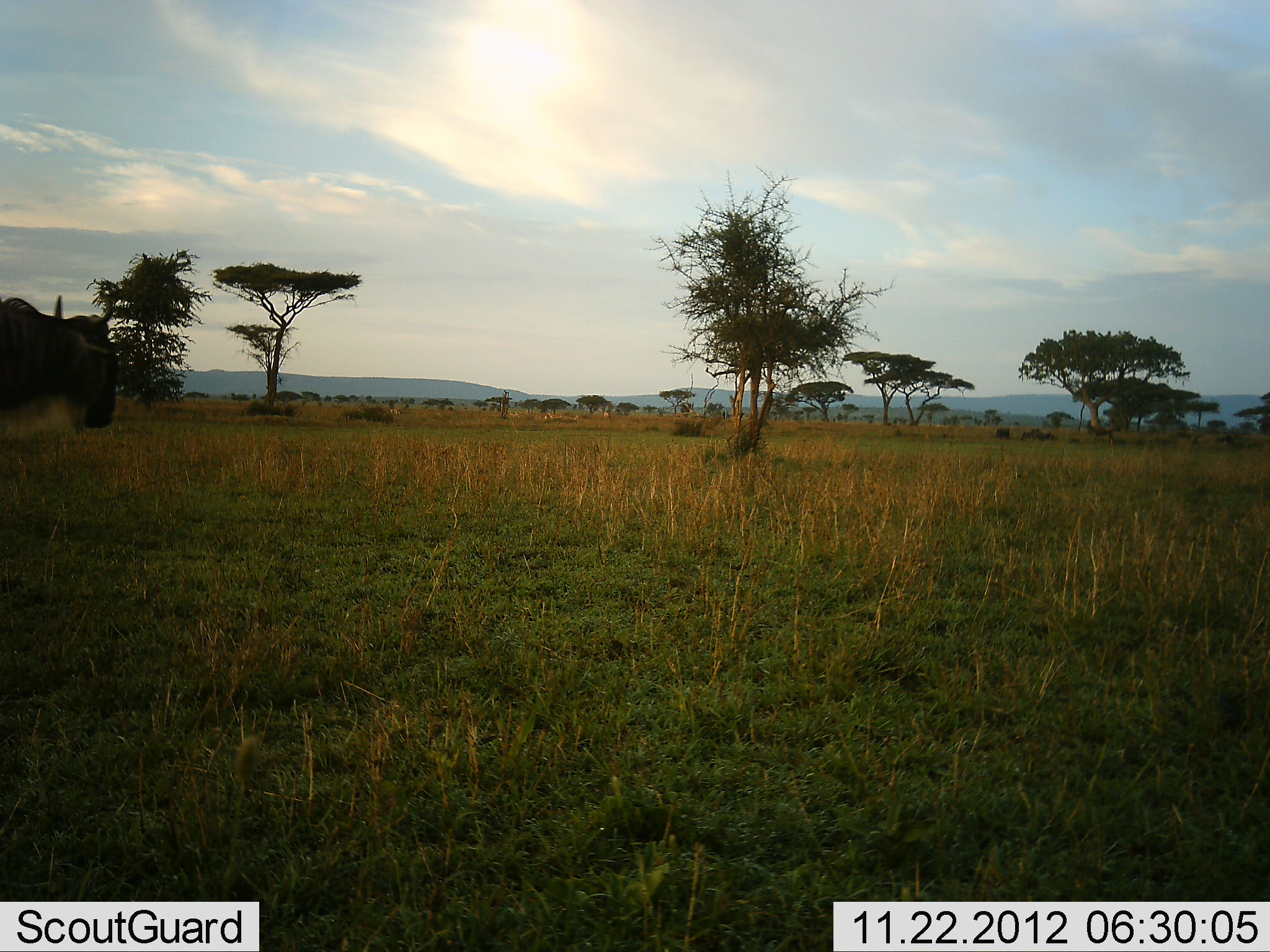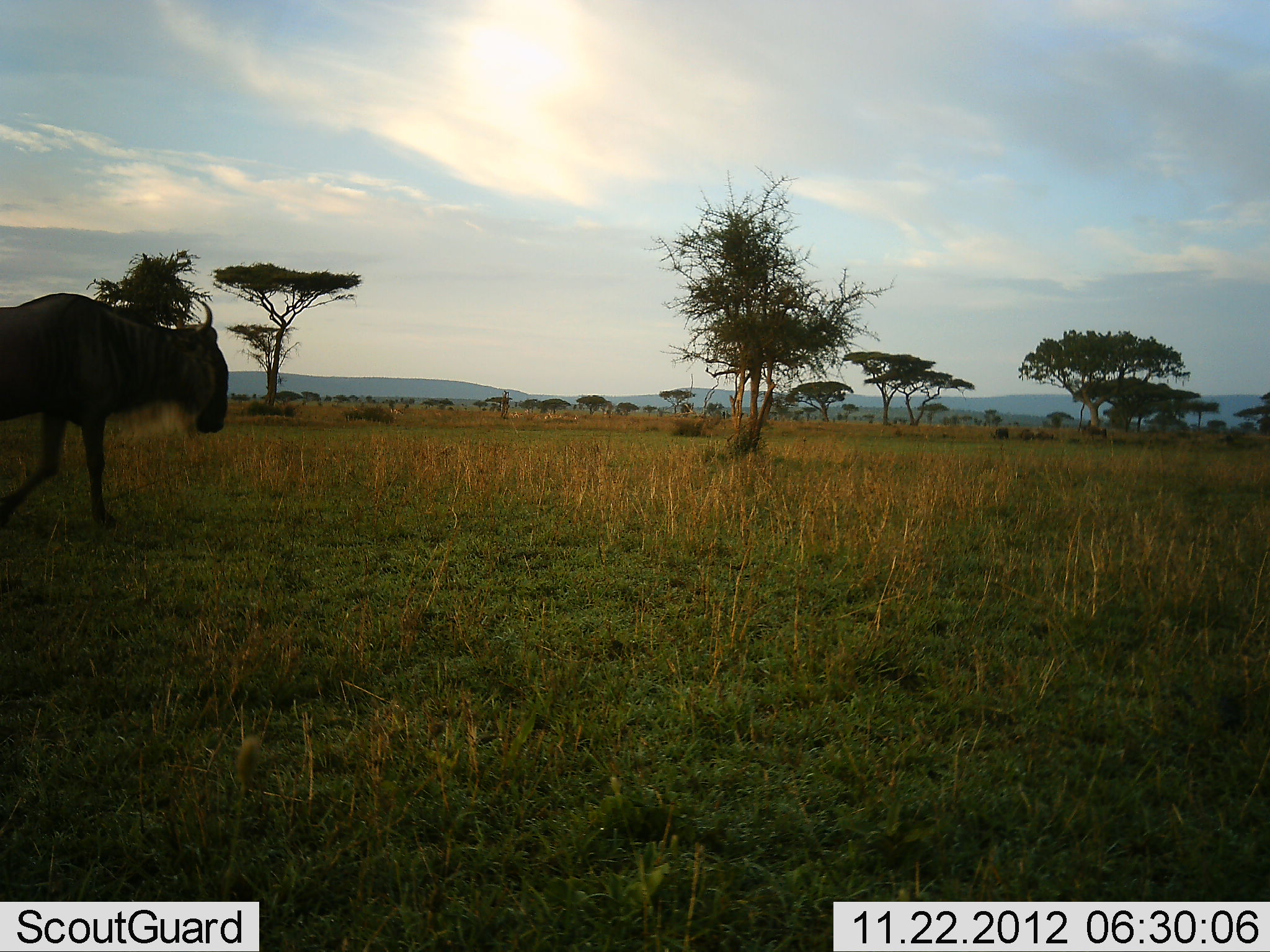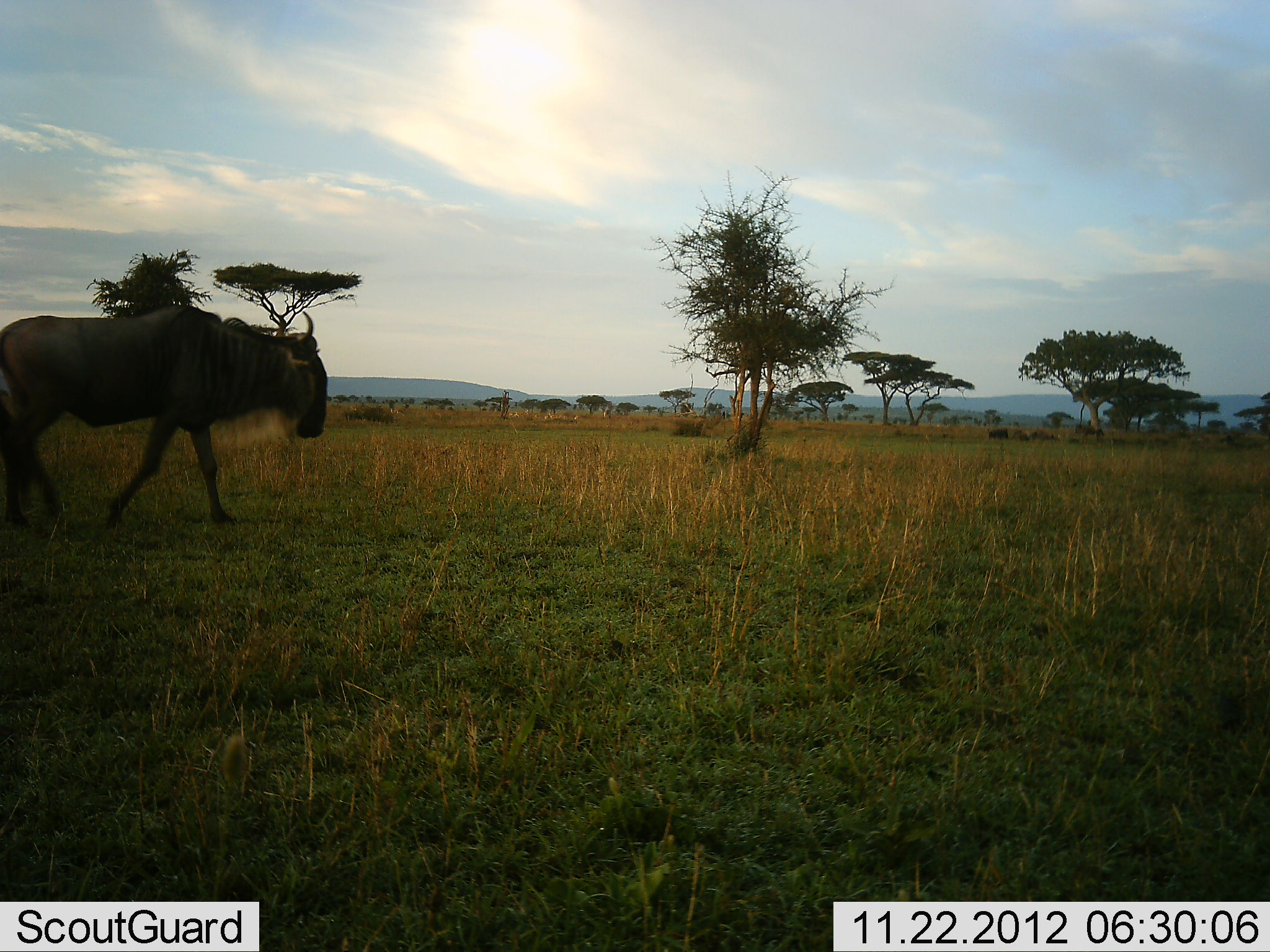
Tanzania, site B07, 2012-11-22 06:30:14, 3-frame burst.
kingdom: Animalia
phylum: Chordata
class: Mammalia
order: Artiodactyla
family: Bovidae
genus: Connochaetes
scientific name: Connochaetes taurinus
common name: blue wildebeest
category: wildebeest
Wildebeest (blue wildebeest) (Connochaetes taurinus), count 1. Behavior (volunteer vote fractions): standing 0%, resting 0%, moving 100%, interacting 0%. Young present (vote fraction): 0%. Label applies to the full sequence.